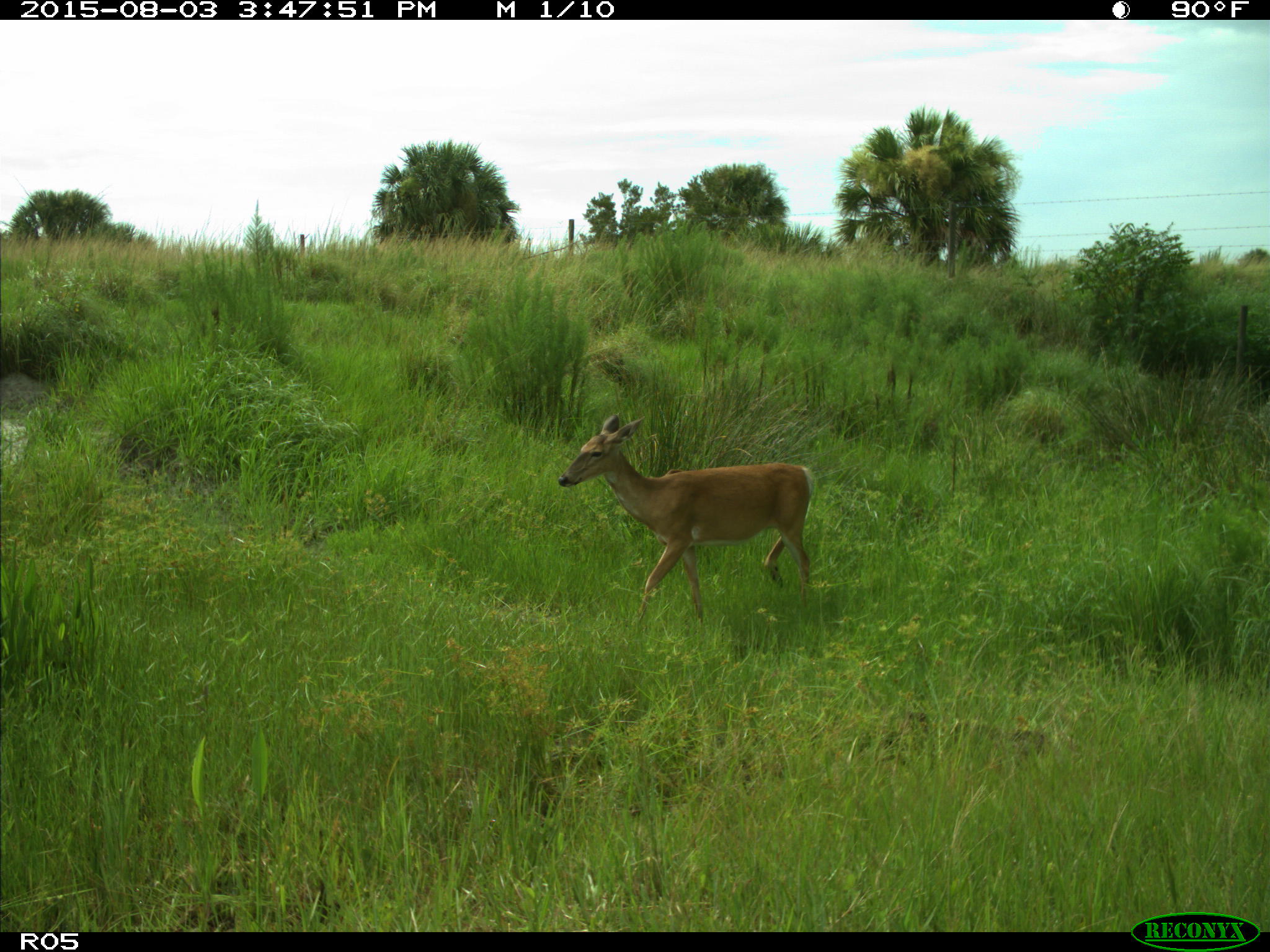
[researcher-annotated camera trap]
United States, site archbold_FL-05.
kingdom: Animalia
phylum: Chordata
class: Mammalia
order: Artiodactyla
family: Cervidae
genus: Odocoileus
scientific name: Odocoileus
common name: deer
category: unidentified deer